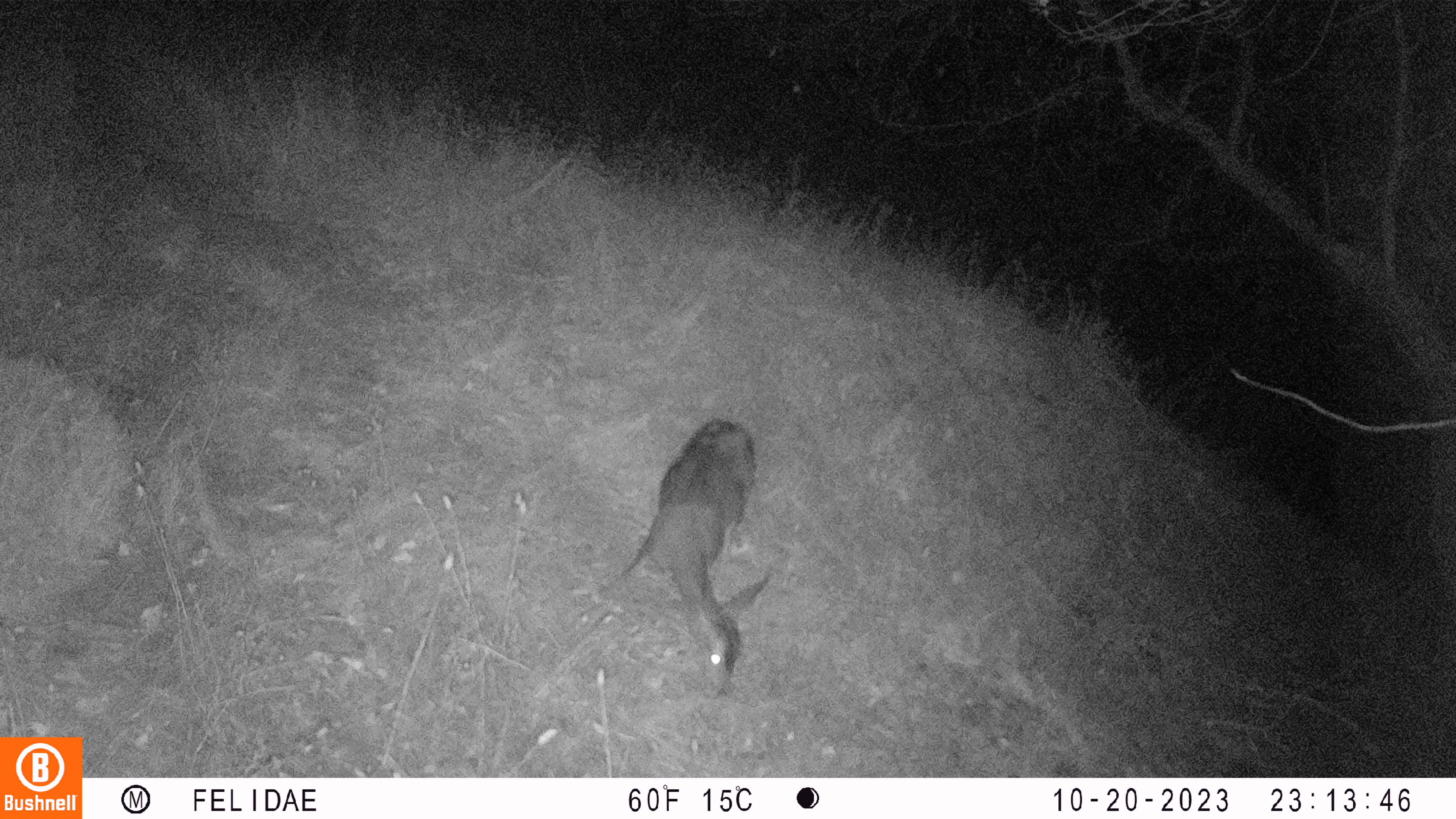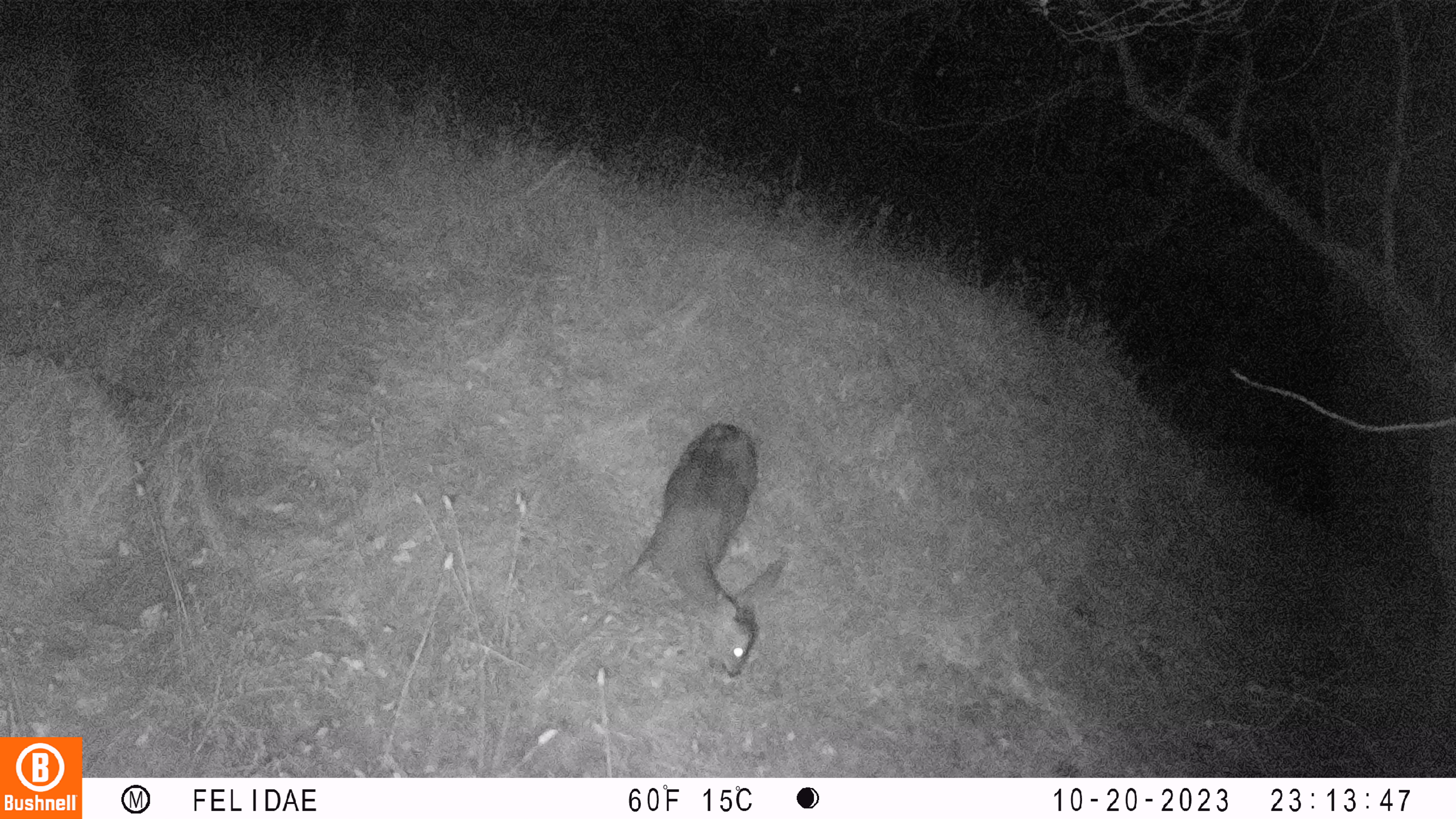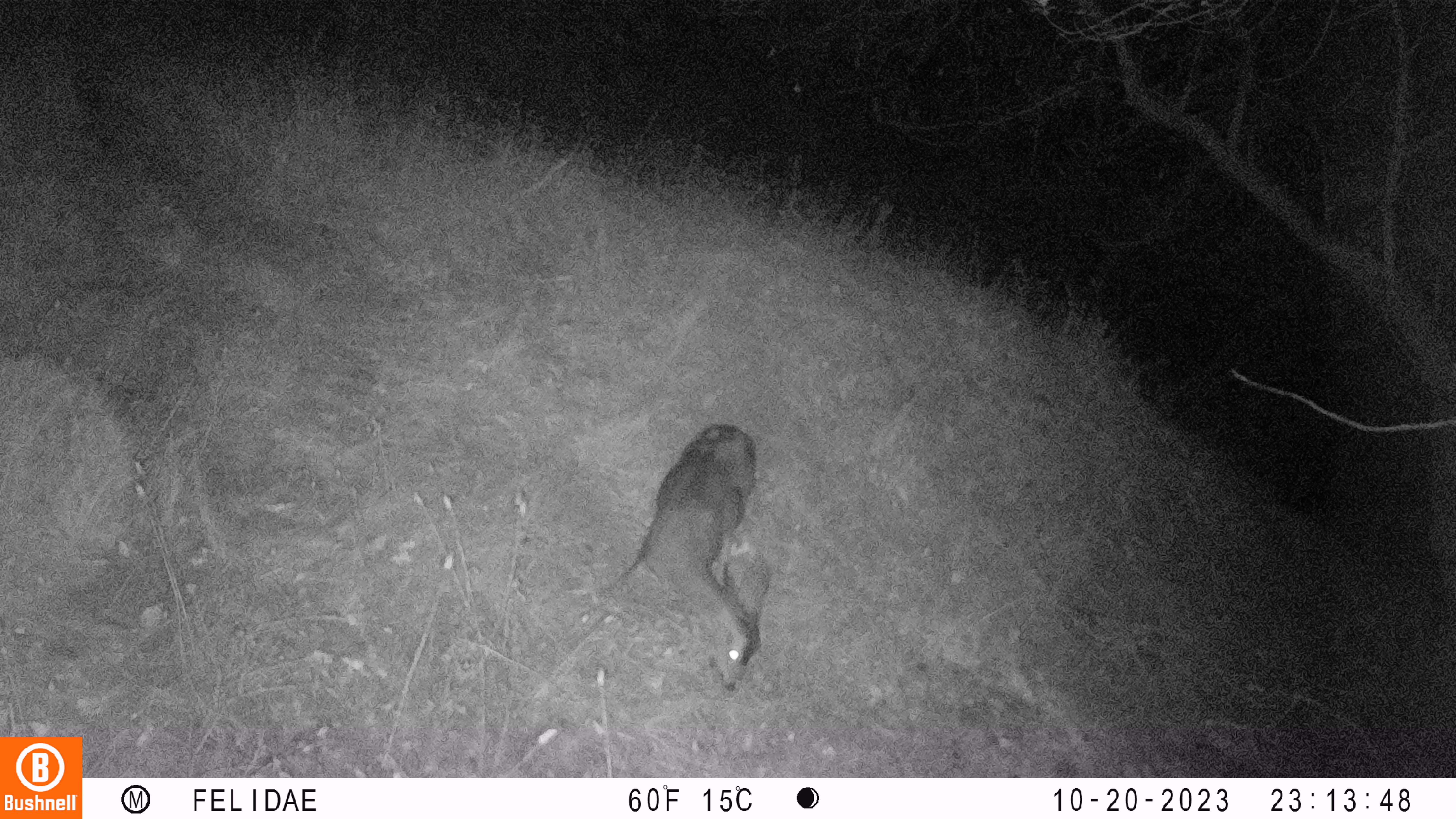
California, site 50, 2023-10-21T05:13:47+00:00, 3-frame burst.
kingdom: Animalia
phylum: Chordata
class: Mammalia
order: Artiodactyla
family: Cervidae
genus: Odocoileus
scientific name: Odocoileus hemionus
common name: mule deer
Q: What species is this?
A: Mule deer (Odocoileus hemionus).